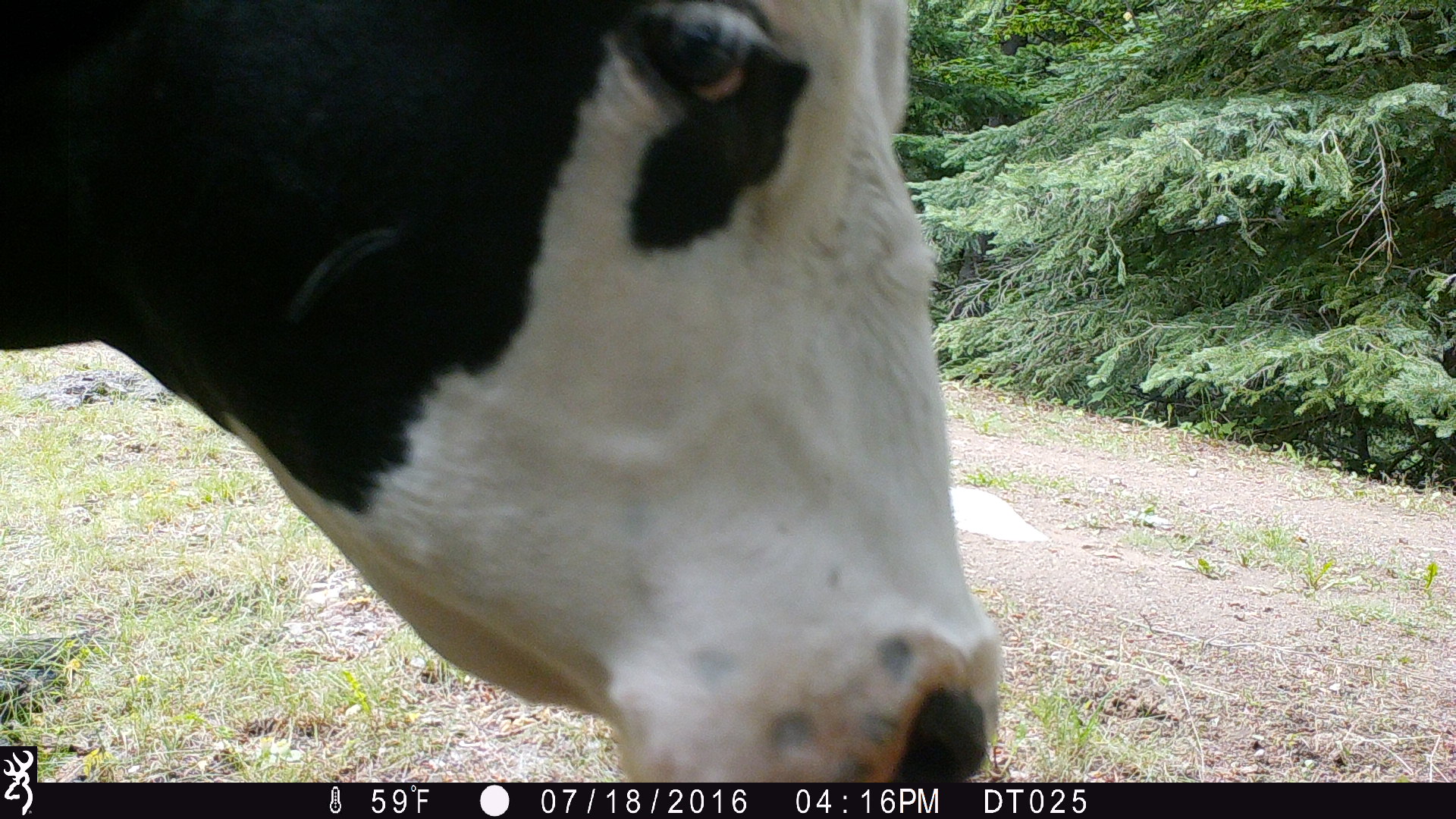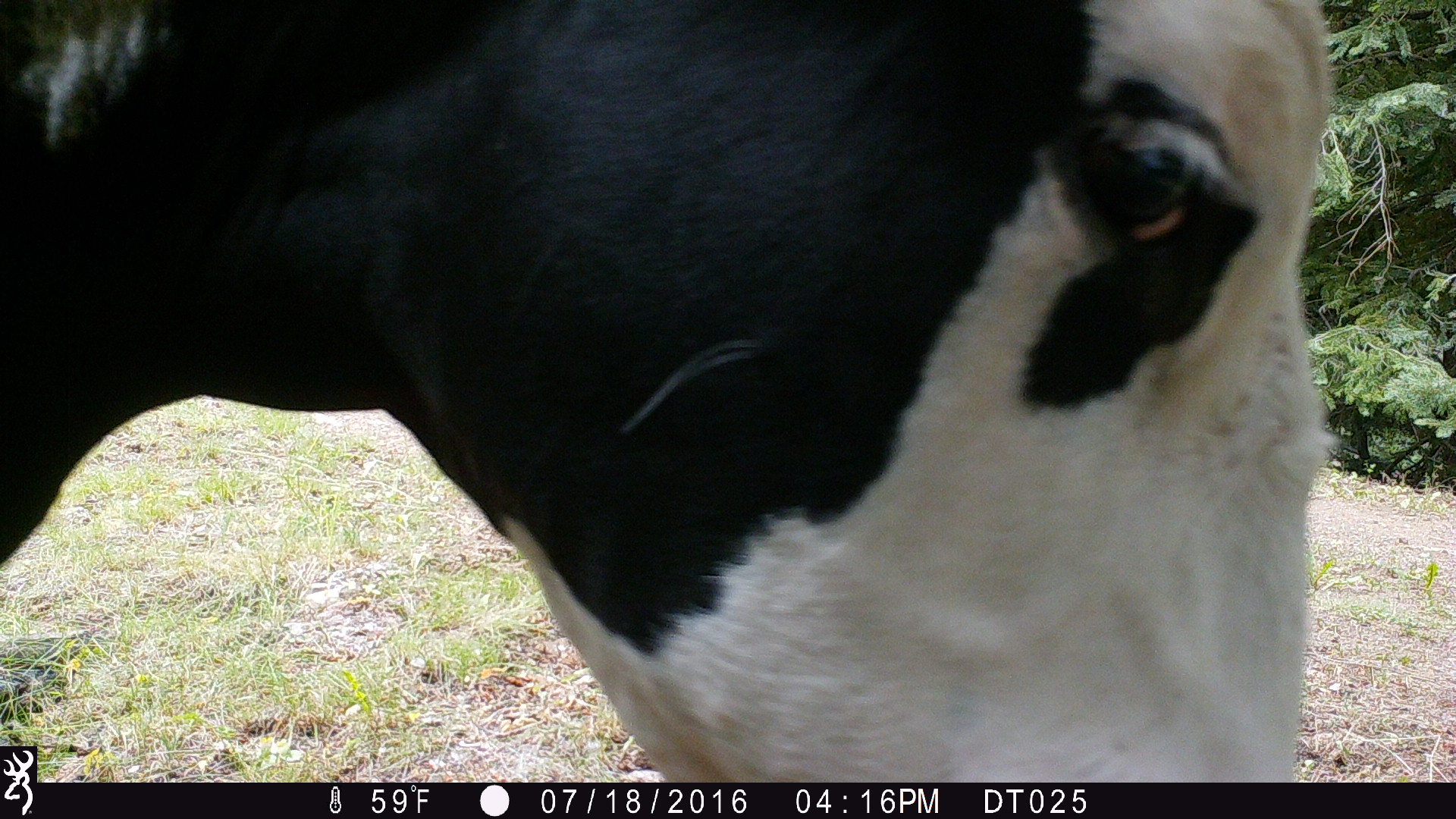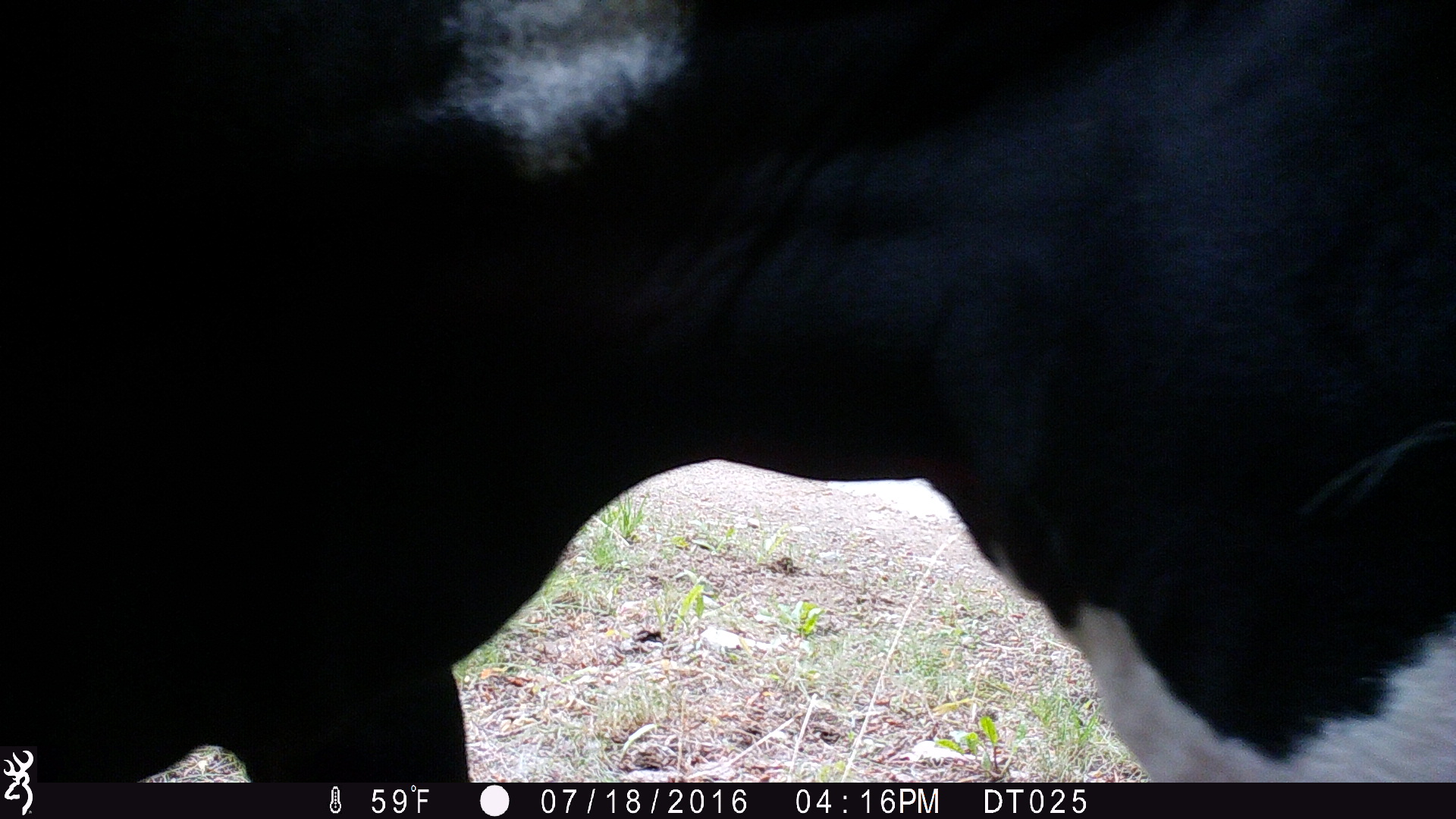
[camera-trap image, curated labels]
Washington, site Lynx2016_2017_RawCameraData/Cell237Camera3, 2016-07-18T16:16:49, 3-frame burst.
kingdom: Animalia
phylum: Chordata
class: Mammalia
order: Artiodactyla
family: Bovidae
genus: Bos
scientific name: Bos taurus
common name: domestic cattle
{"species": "domestic cattle (Bos taurus)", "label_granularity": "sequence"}